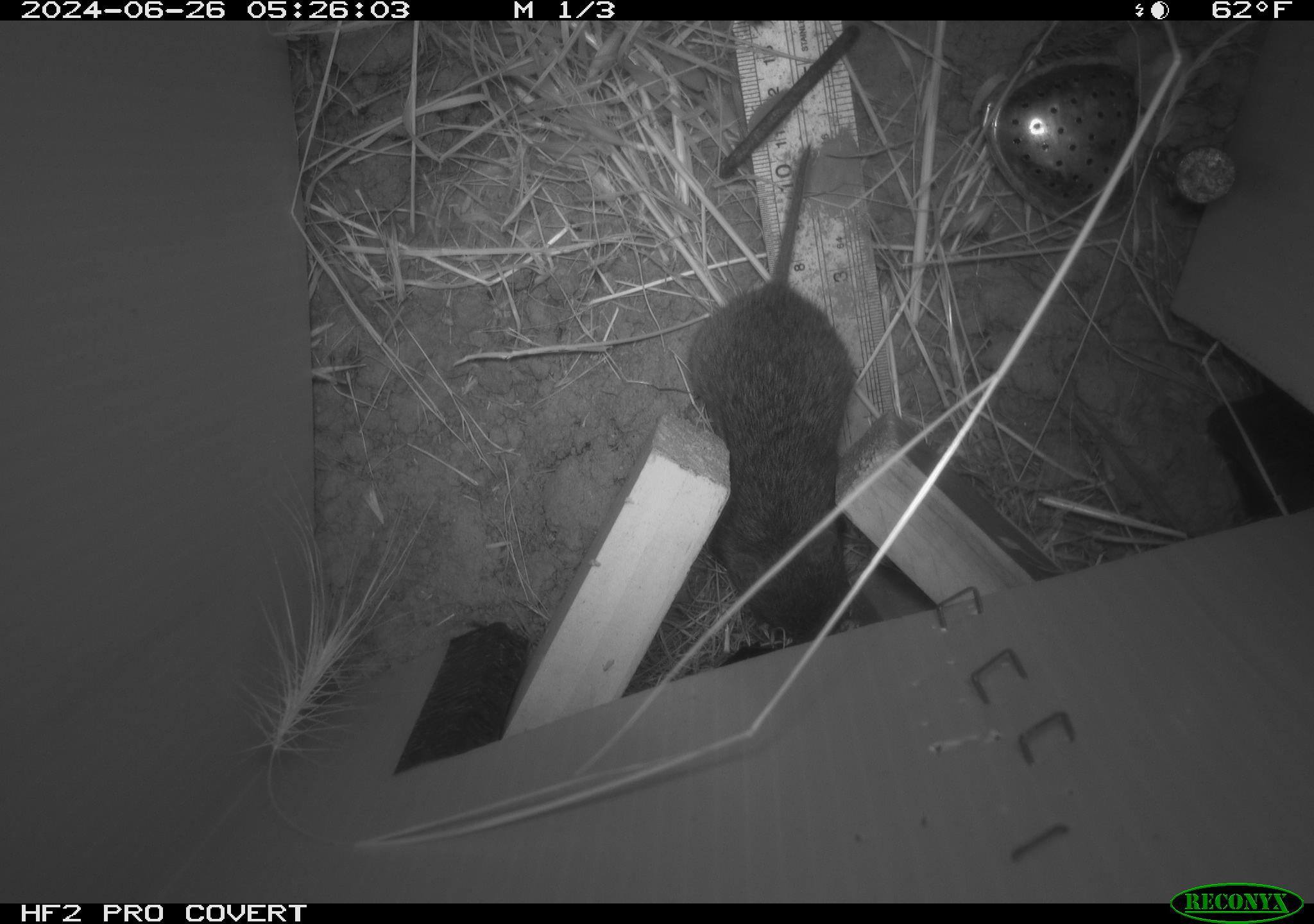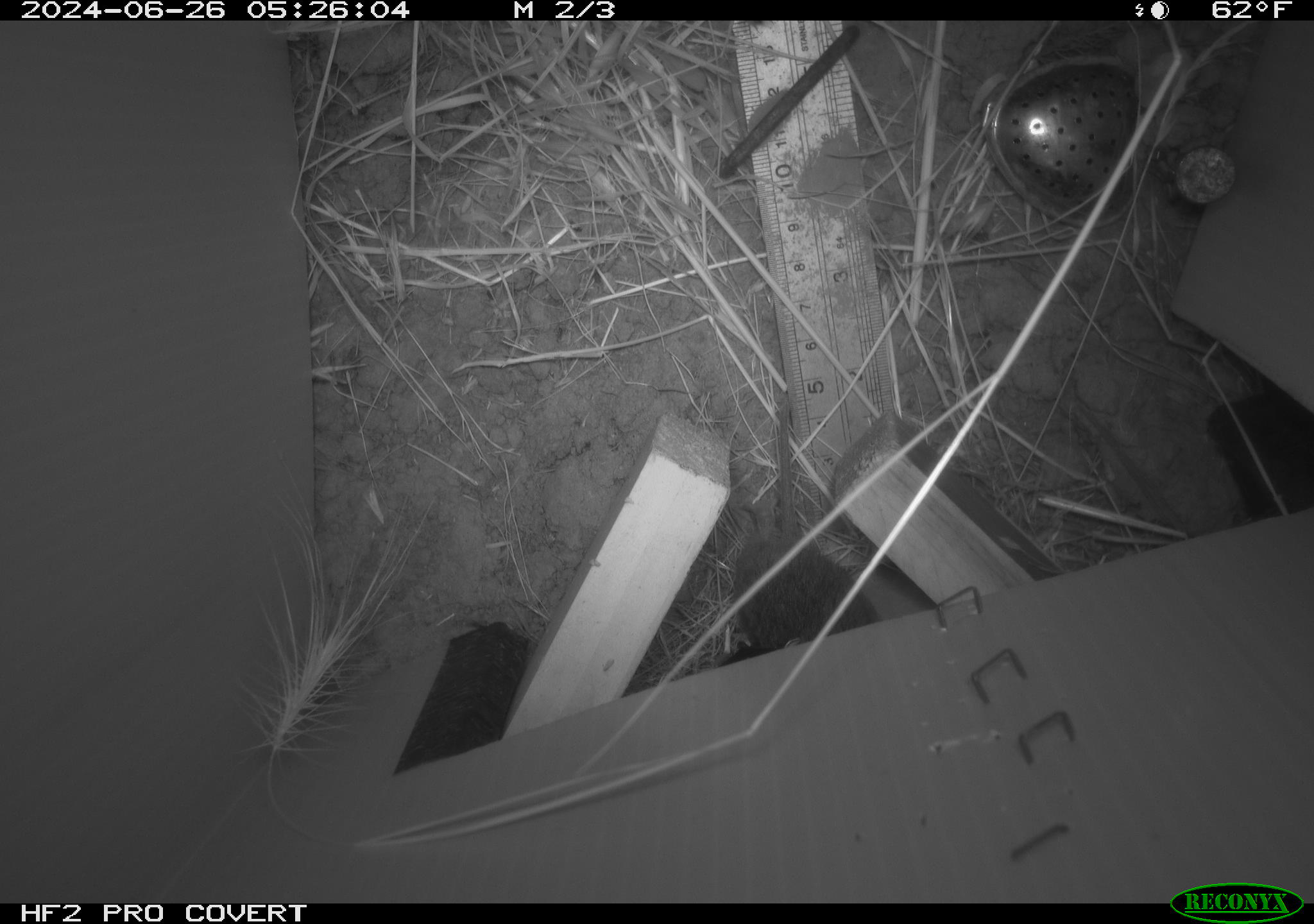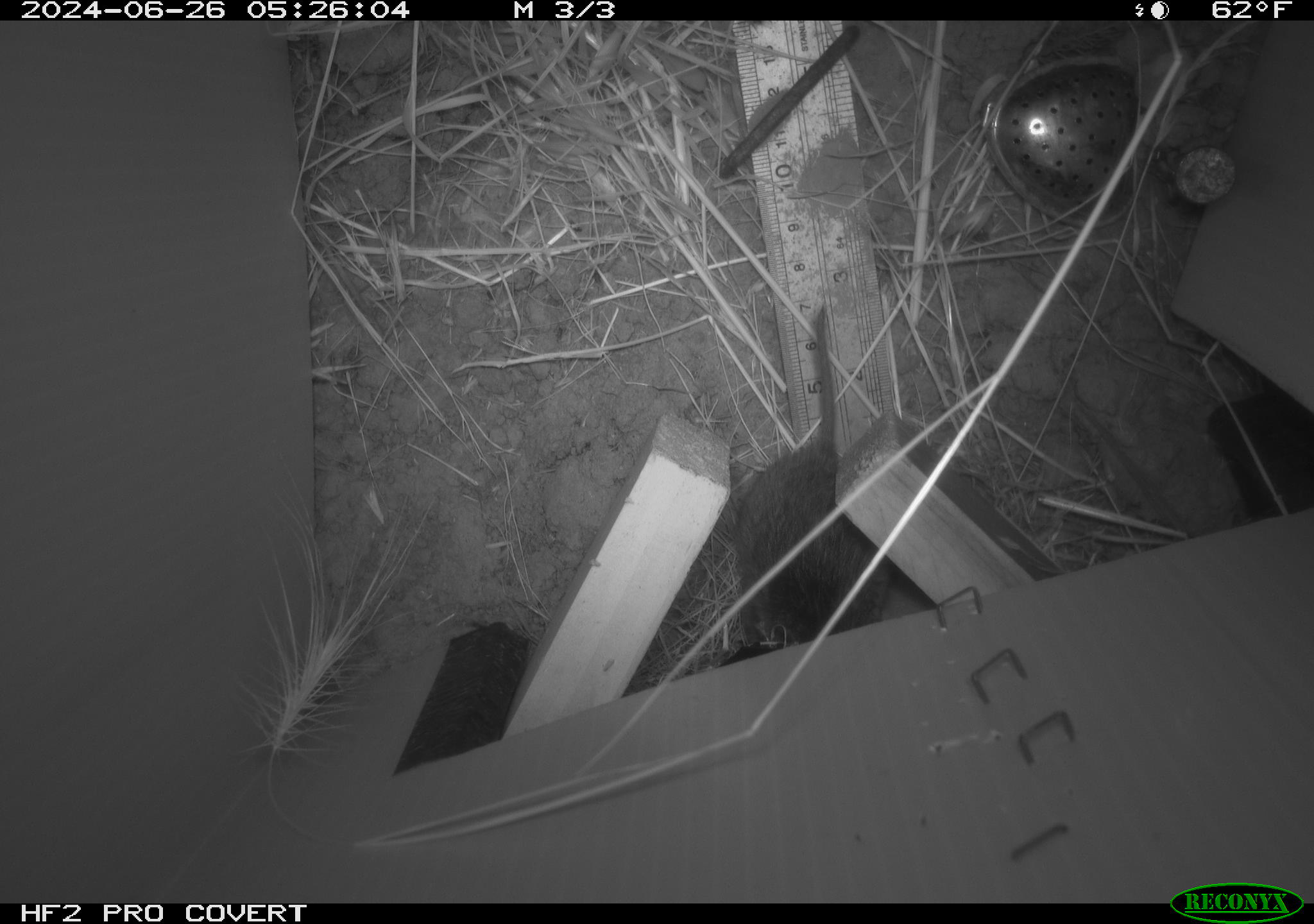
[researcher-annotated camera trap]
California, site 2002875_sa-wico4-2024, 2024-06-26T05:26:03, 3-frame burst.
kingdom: Animalia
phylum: Chordata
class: Mammalia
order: Rodentia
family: Cricetidae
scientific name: Arvicolinae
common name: voles, lemmings, and muskrats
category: arvicolinae subfamily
Arvicolinae subfamily (voles, lemmings, and muskrats) (Arvicolinae).